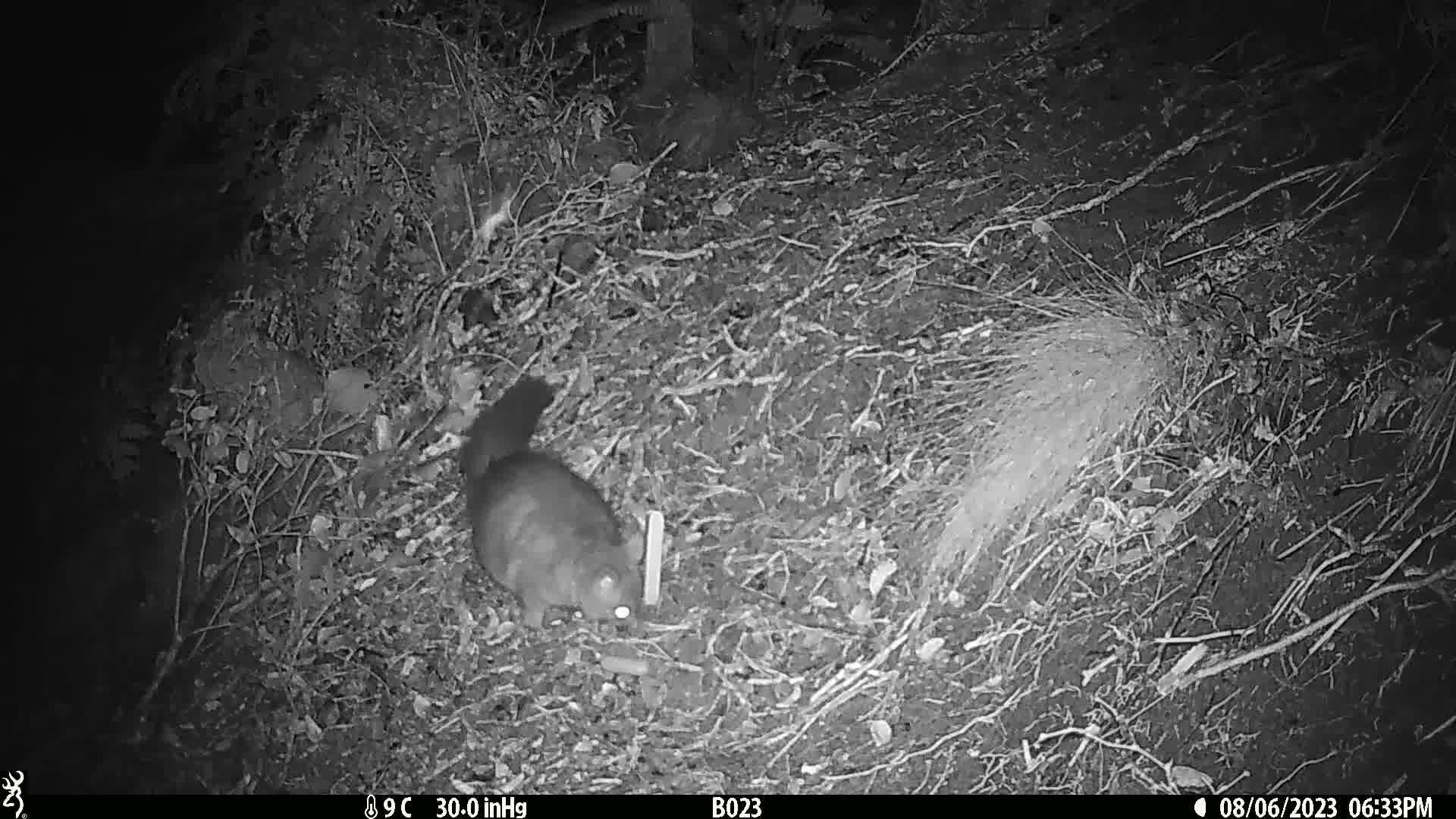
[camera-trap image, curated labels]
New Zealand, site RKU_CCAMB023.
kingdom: Animalia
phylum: Chordata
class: Mammalia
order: Diprotodontia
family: Phalangeridae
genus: Trichosurus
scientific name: Trichosurus vulpecula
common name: common brushtail possum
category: possum